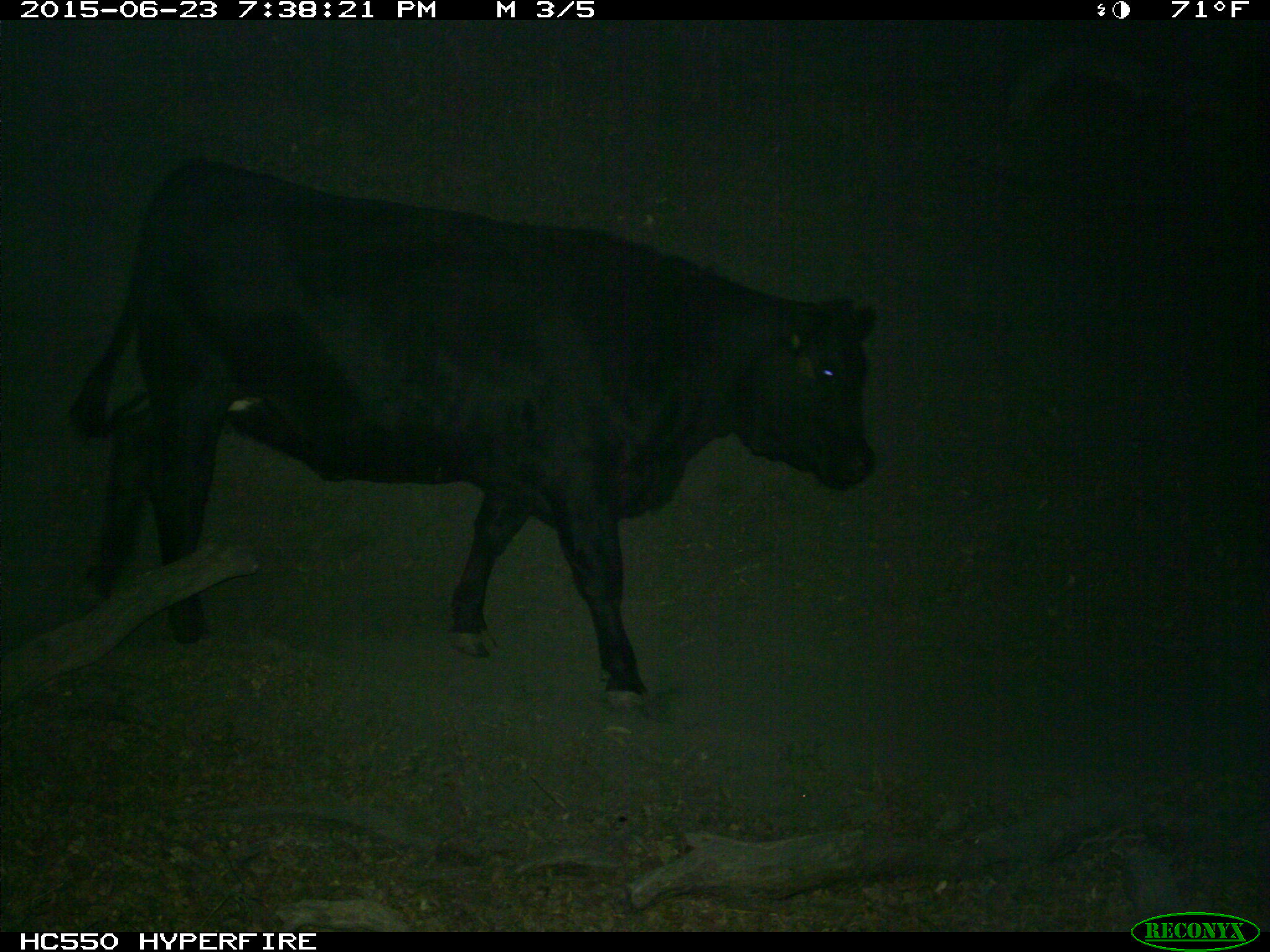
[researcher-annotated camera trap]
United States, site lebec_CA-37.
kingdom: Animalia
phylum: Chordata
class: Mammalia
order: Artiodactyla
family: Bovidae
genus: Bos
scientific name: Bos taurus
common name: domestic cow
Bos taurus (domestic cow).